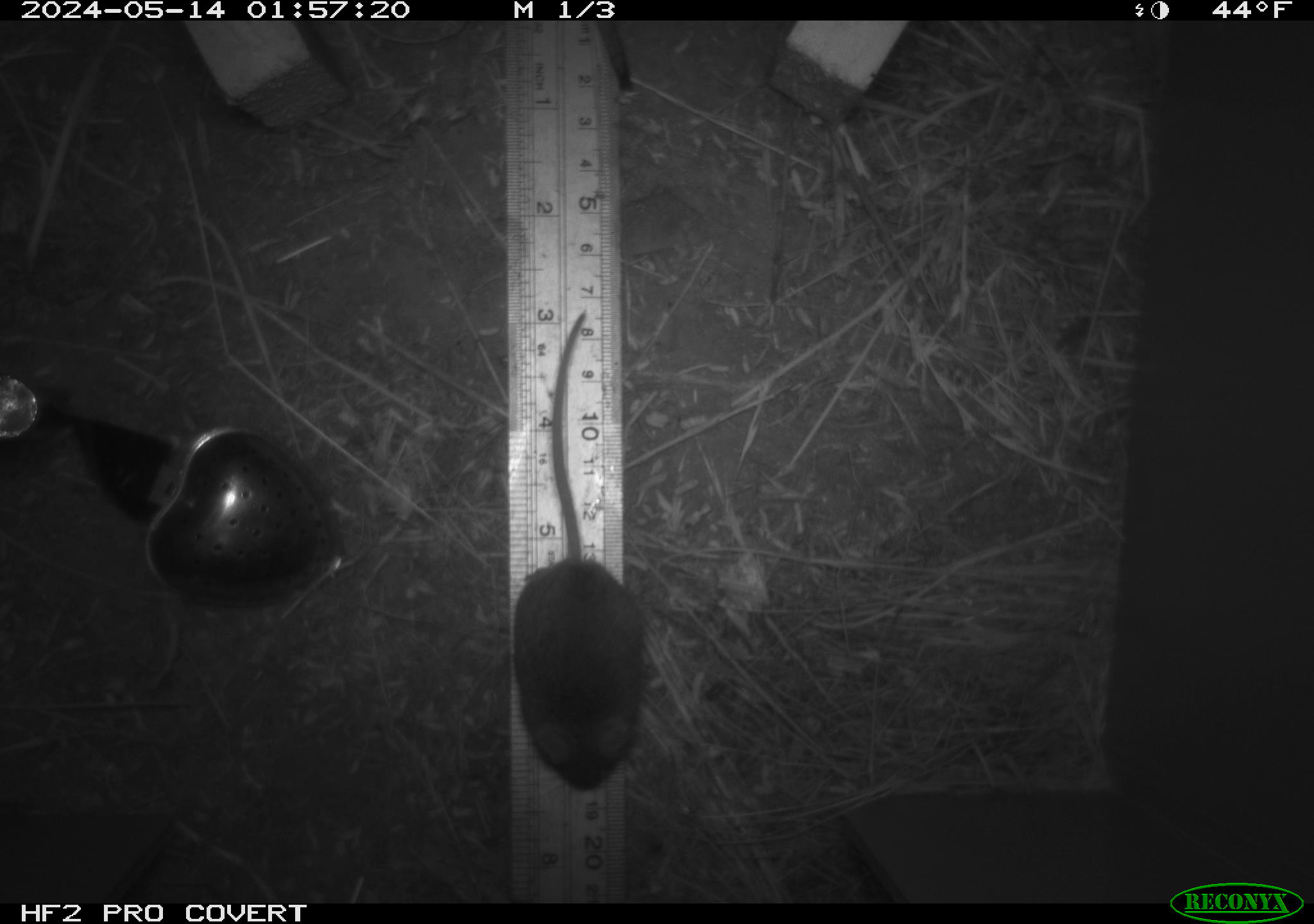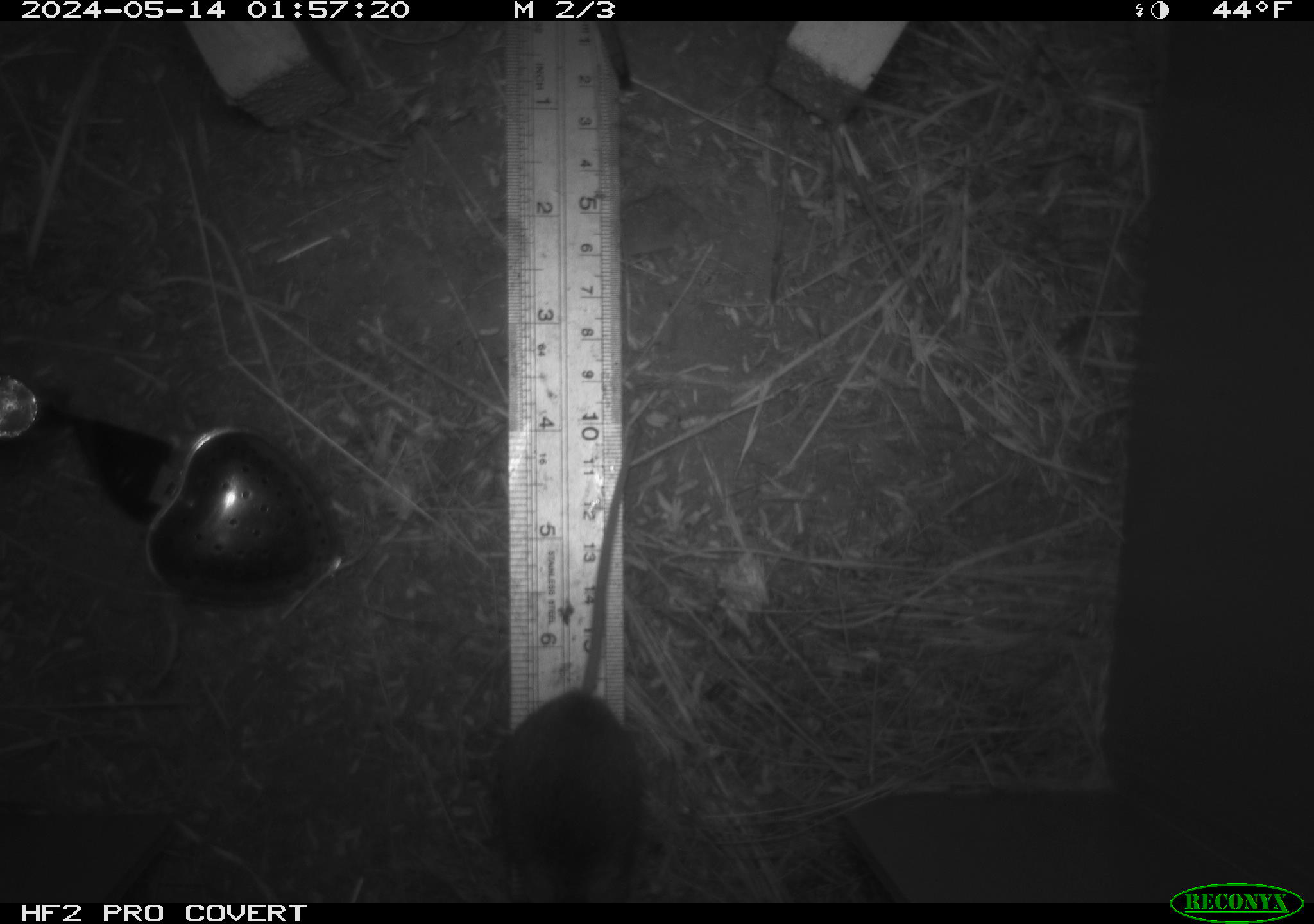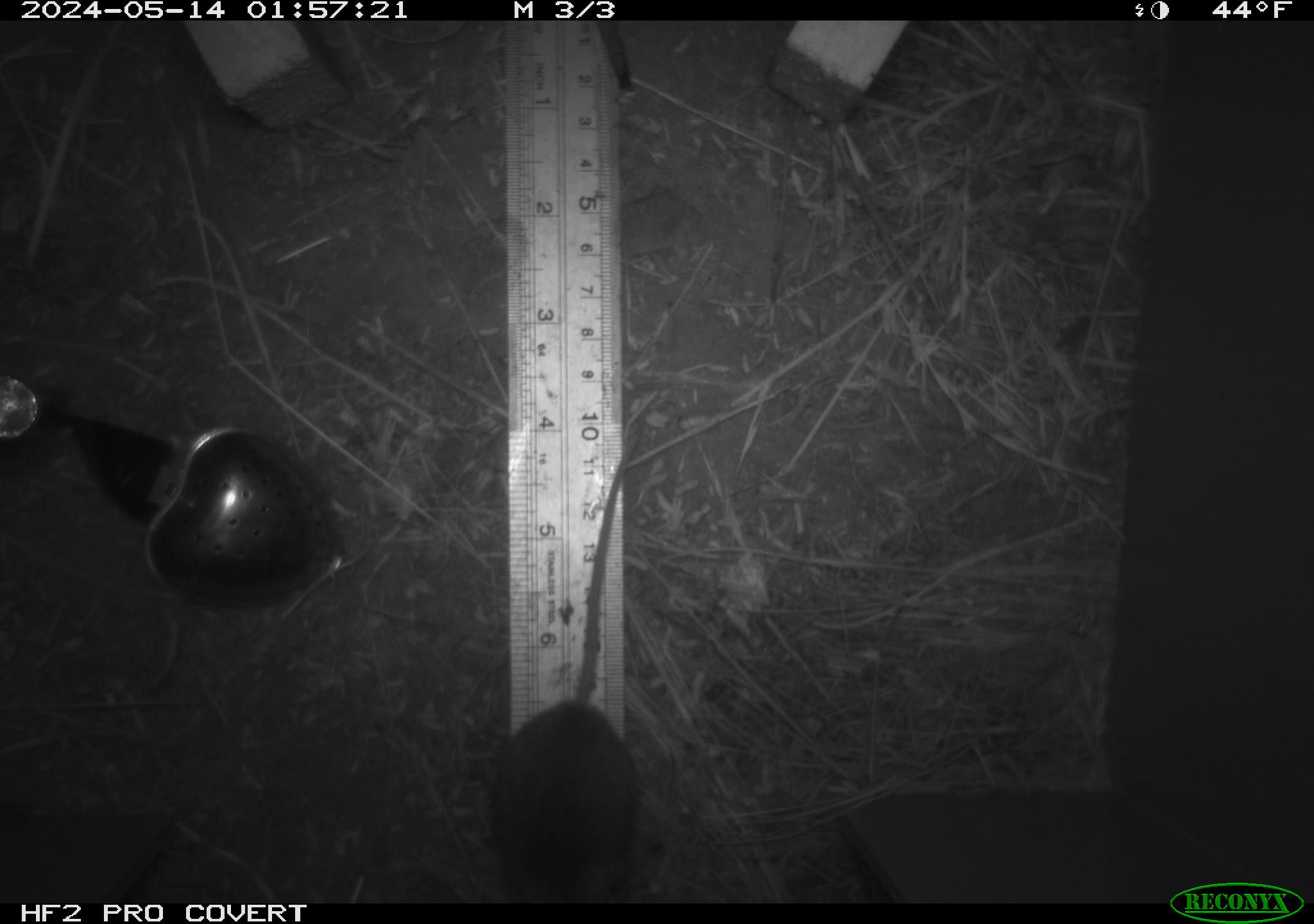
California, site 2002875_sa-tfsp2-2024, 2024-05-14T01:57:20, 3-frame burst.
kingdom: Animalia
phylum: Chordata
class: Mammalia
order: Rodentia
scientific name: Rodentia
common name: mouse species